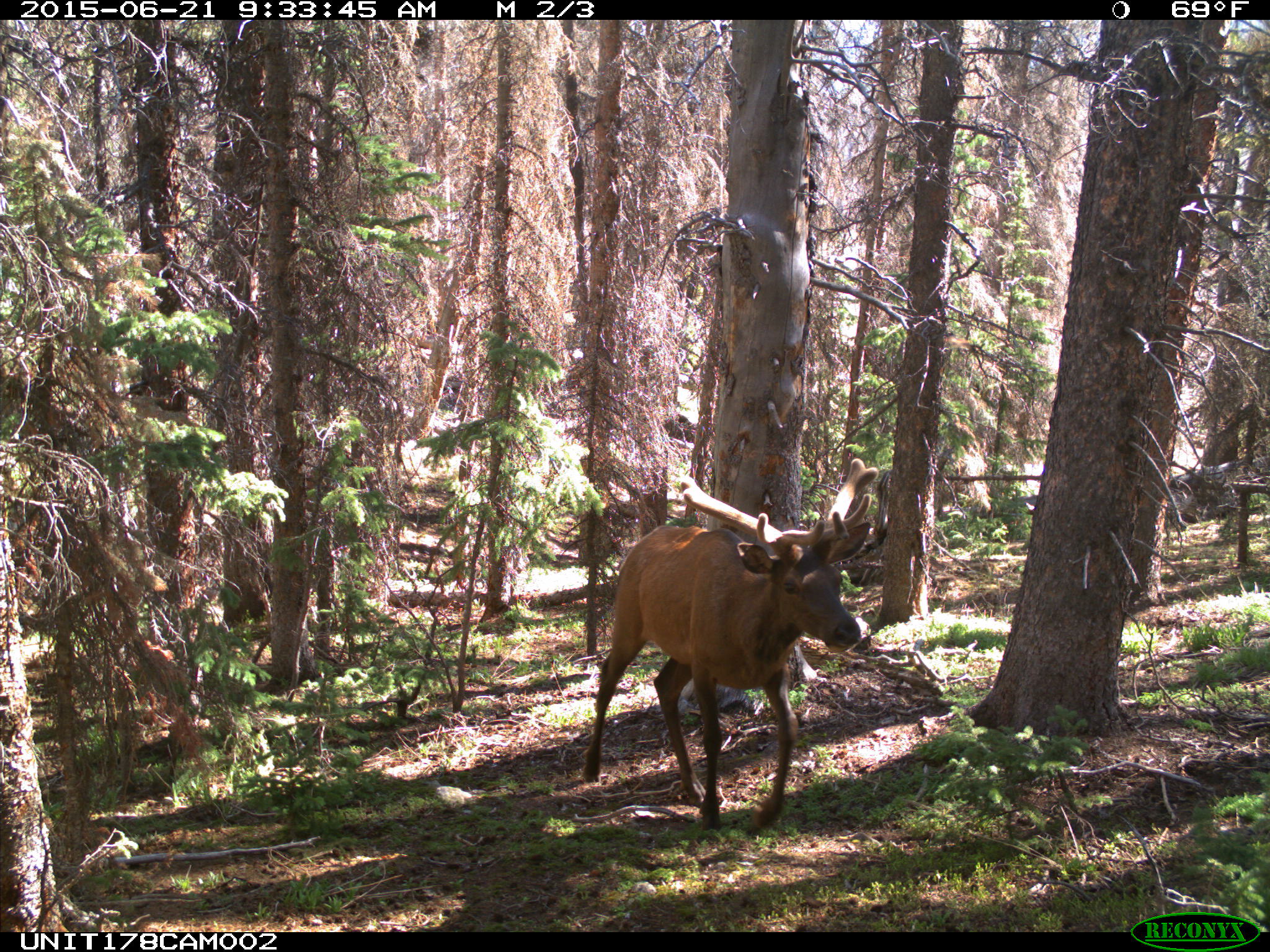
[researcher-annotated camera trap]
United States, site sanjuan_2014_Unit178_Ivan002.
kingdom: Animalia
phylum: Chordata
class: Mammalia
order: Artiodactyla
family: Cervidae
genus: Cervus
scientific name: Cervus elaphus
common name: red deer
Cervus elaphus (red deer).